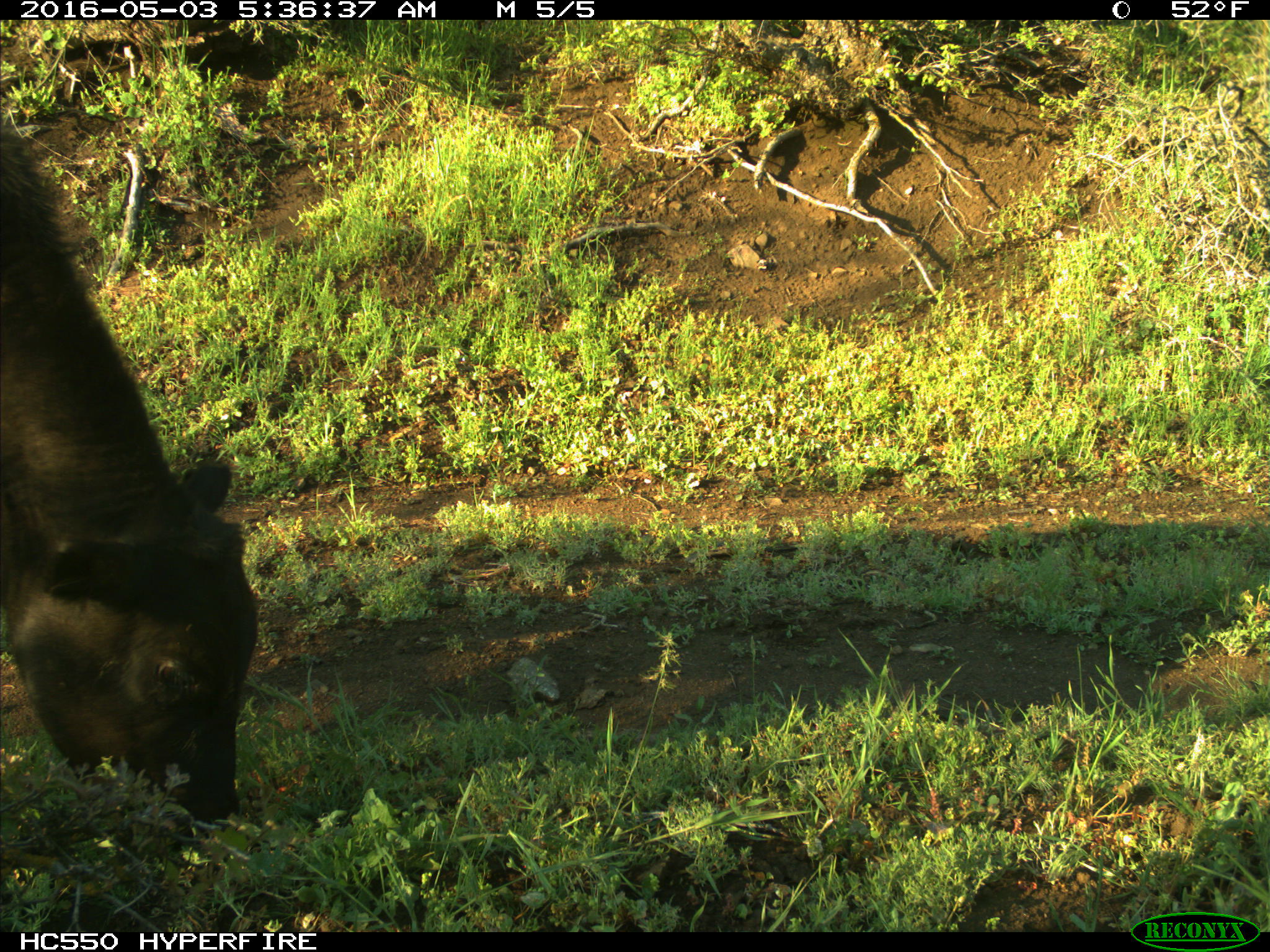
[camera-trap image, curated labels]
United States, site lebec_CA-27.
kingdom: Animalia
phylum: Chordata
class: Mammalia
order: Artiodactyla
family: Bovidae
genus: Bos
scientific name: Bos taurus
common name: domestic cow